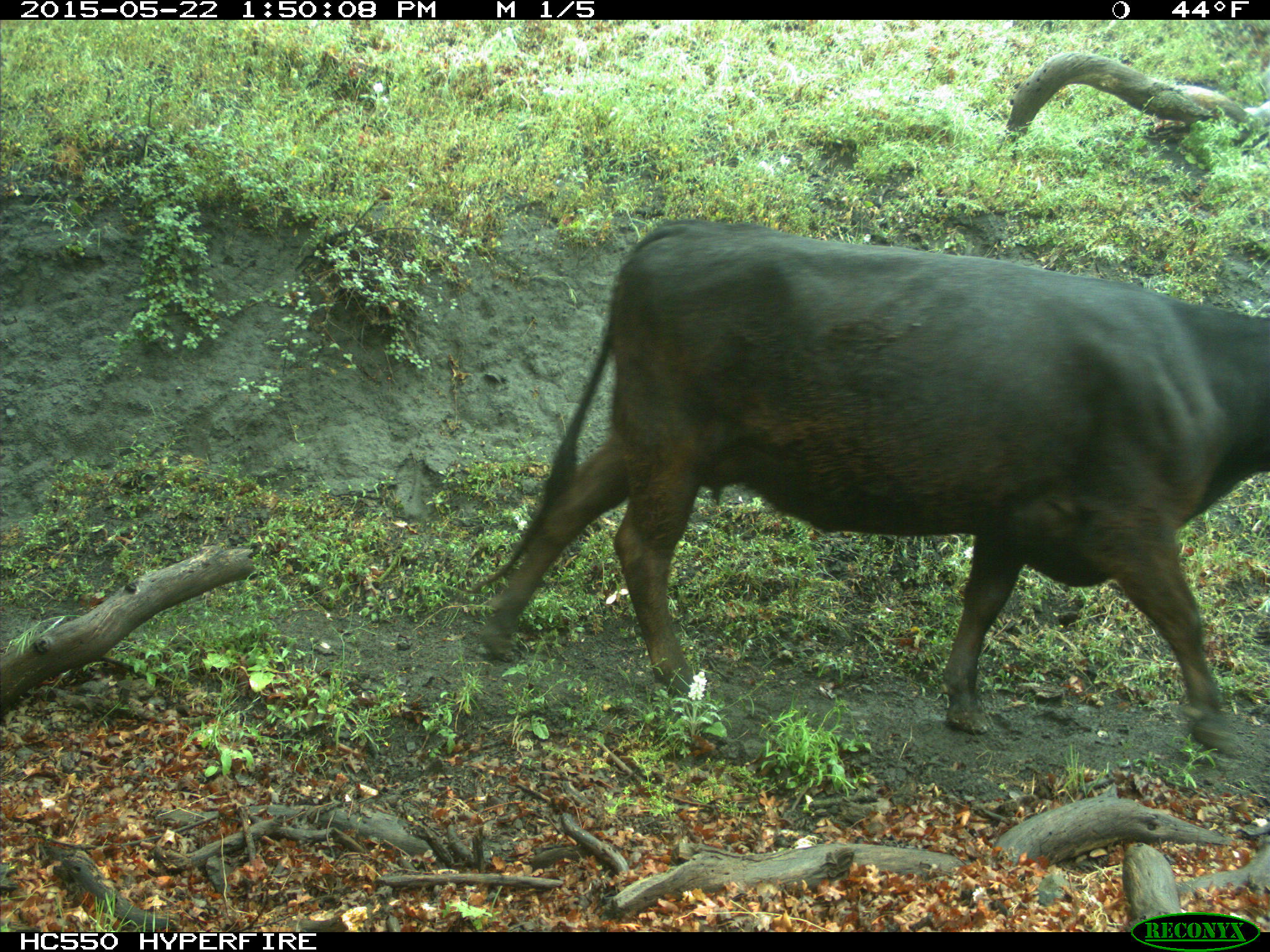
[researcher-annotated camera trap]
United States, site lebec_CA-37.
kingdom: Animalia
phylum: Chordata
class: Mammalia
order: Artiodactyla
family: Bovidae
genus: Bos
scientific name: Bos taurus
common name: domestic cow